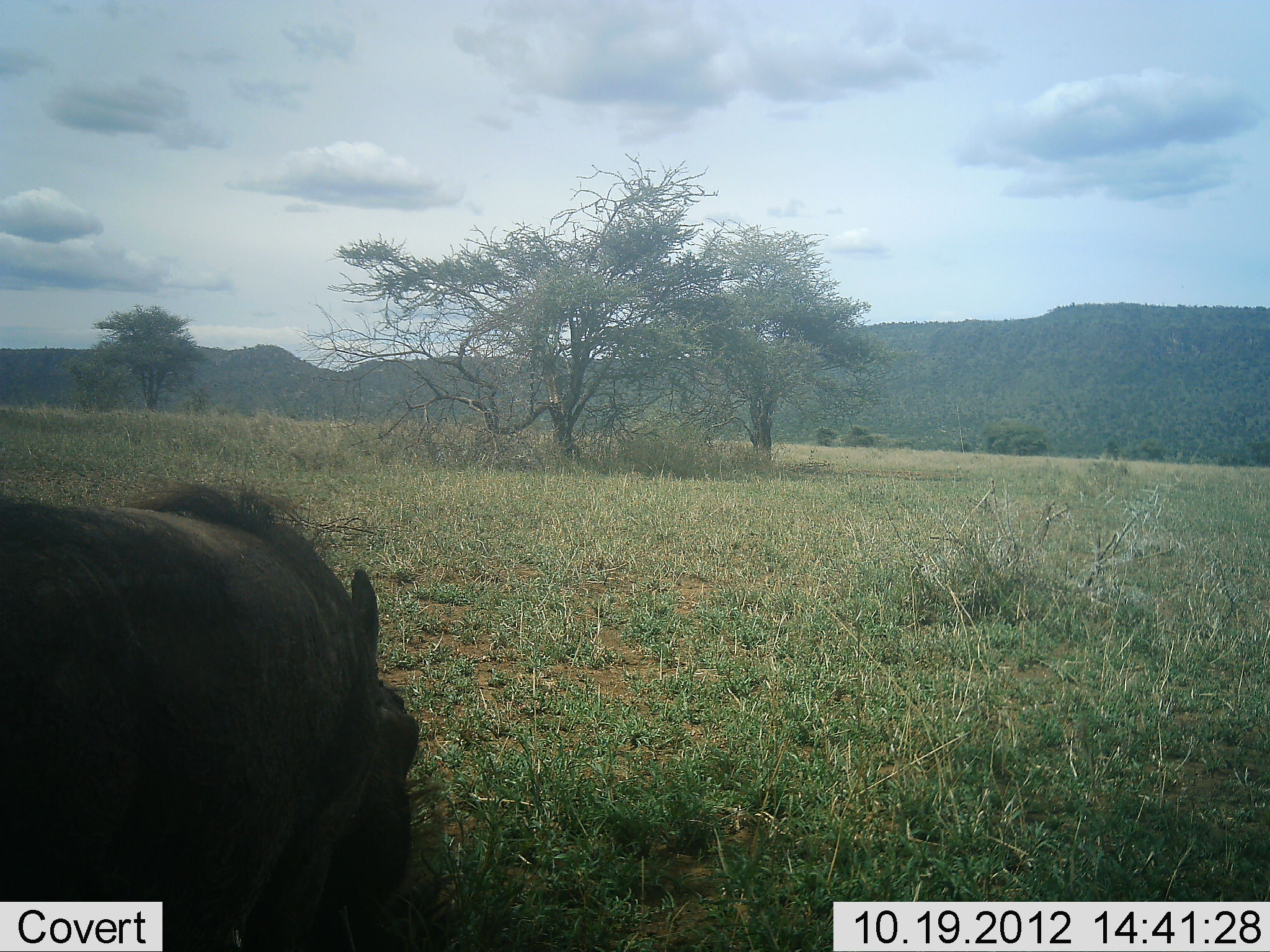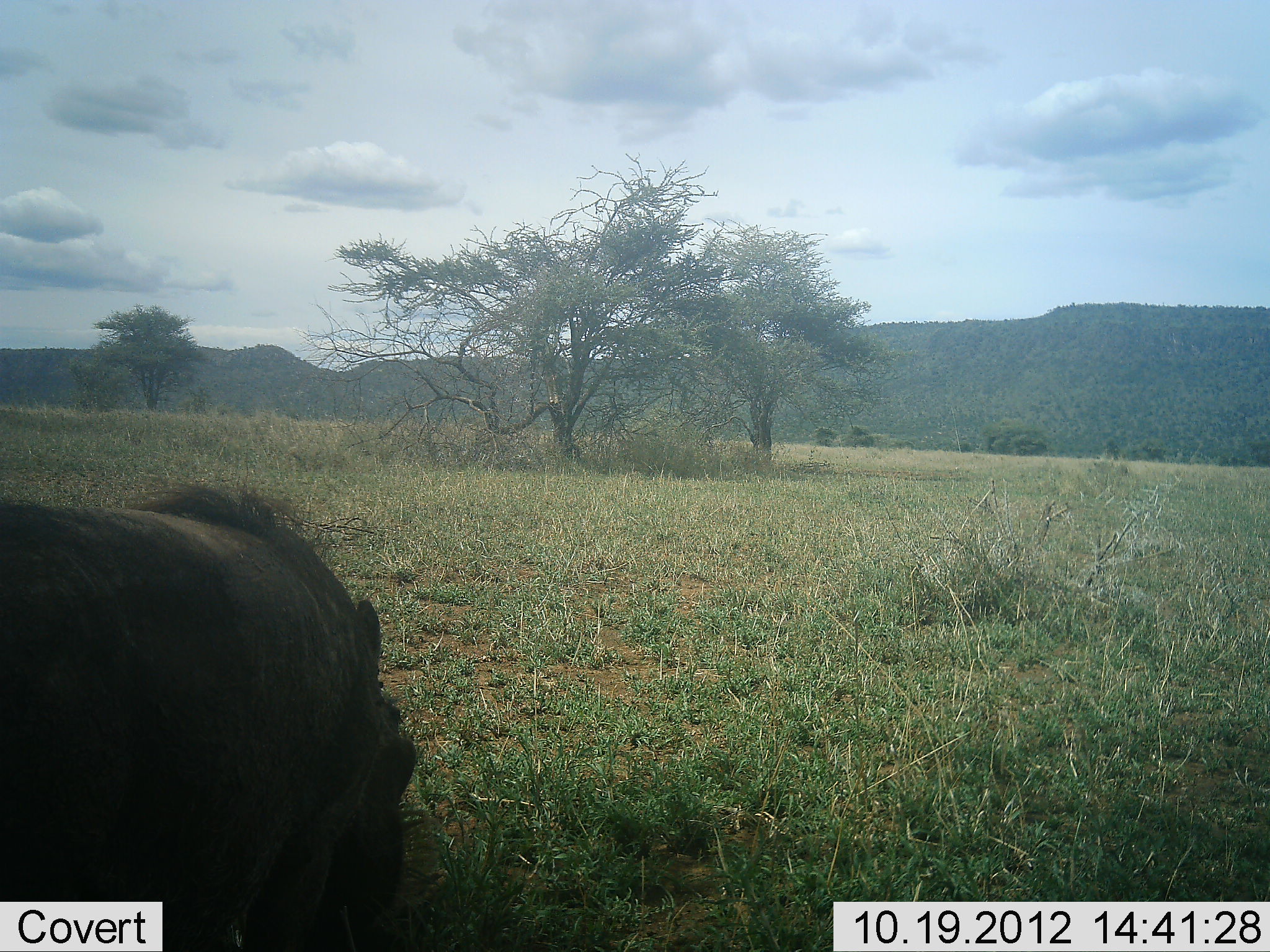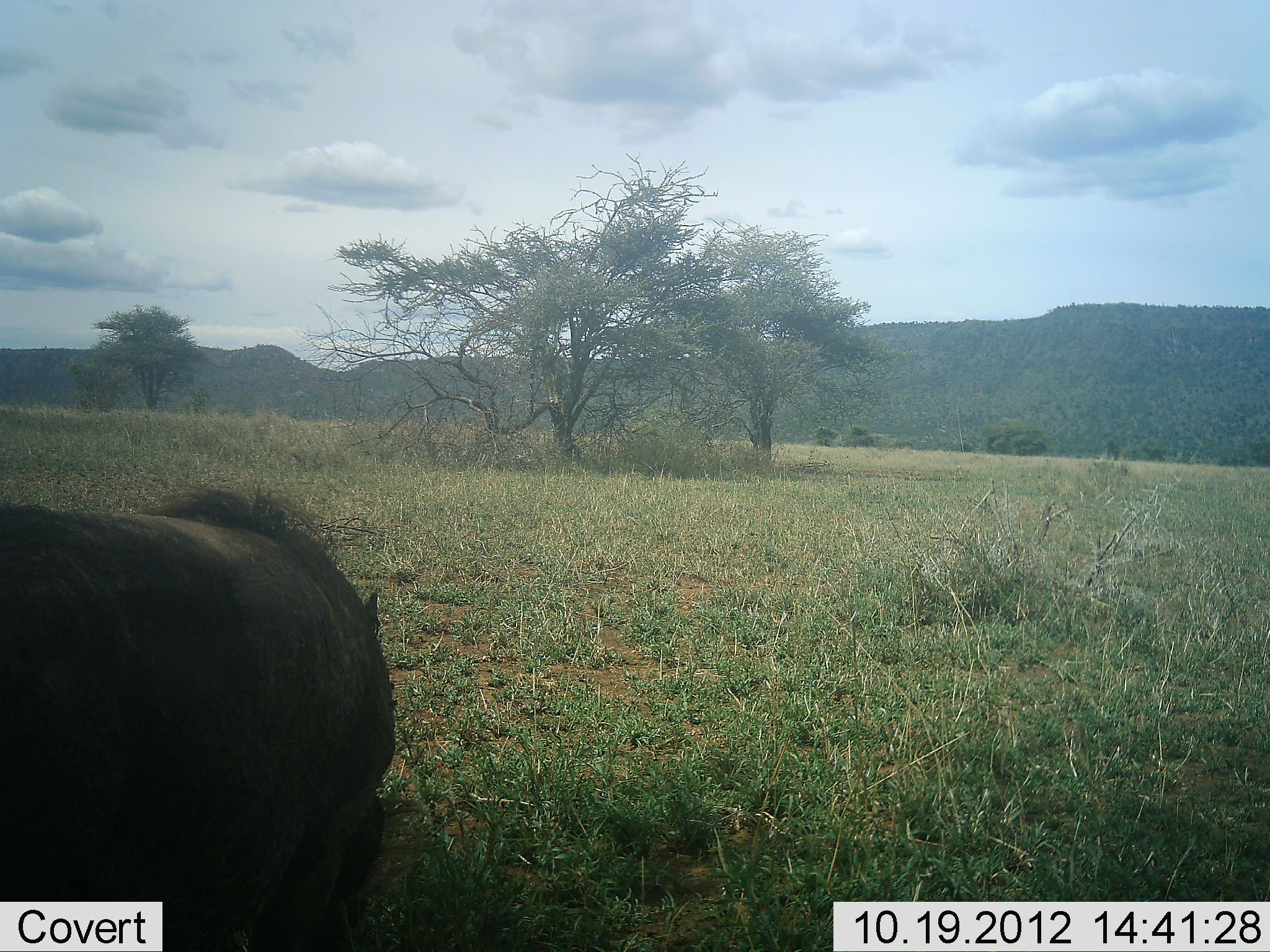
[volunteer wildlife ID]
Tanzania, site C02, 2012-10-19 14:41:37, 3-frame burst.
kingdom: Animalia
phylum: Chordata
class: Mammalia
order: Artiodactyla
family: Suidae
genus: Phacochoerus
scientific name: Phacochoerus africanus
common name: warthog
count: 1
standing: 50%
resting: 0%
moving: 10%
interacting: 0%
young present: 0%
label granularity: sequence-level